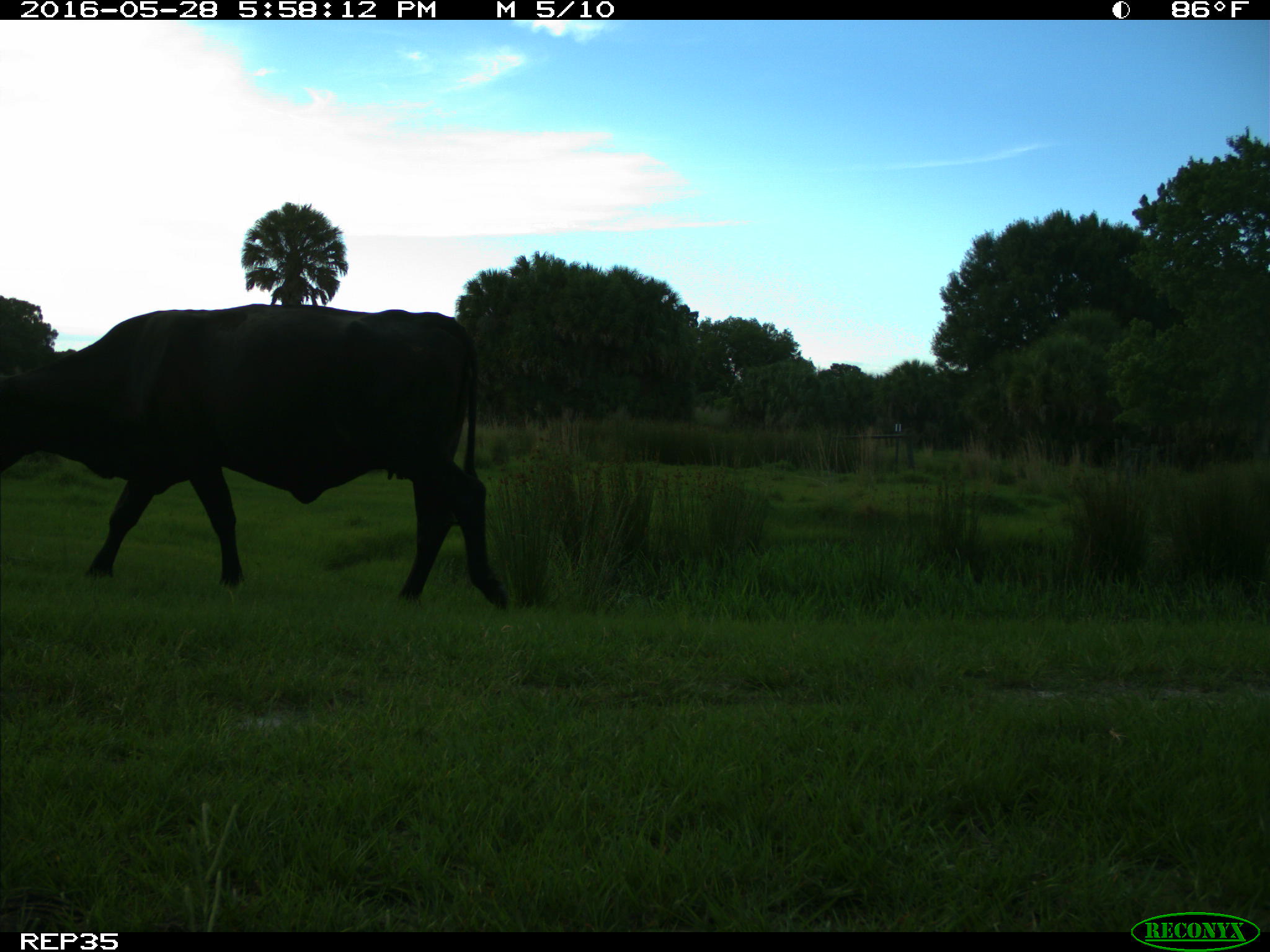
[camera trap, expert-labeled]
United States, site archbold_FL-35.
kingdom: Animalia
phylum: Chordata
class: Mammalia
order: Artiodactyla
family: Bovidae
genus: Bos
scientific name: Bos taurus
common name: domestic cow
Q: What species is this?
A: Bos taurus (domestic cow).